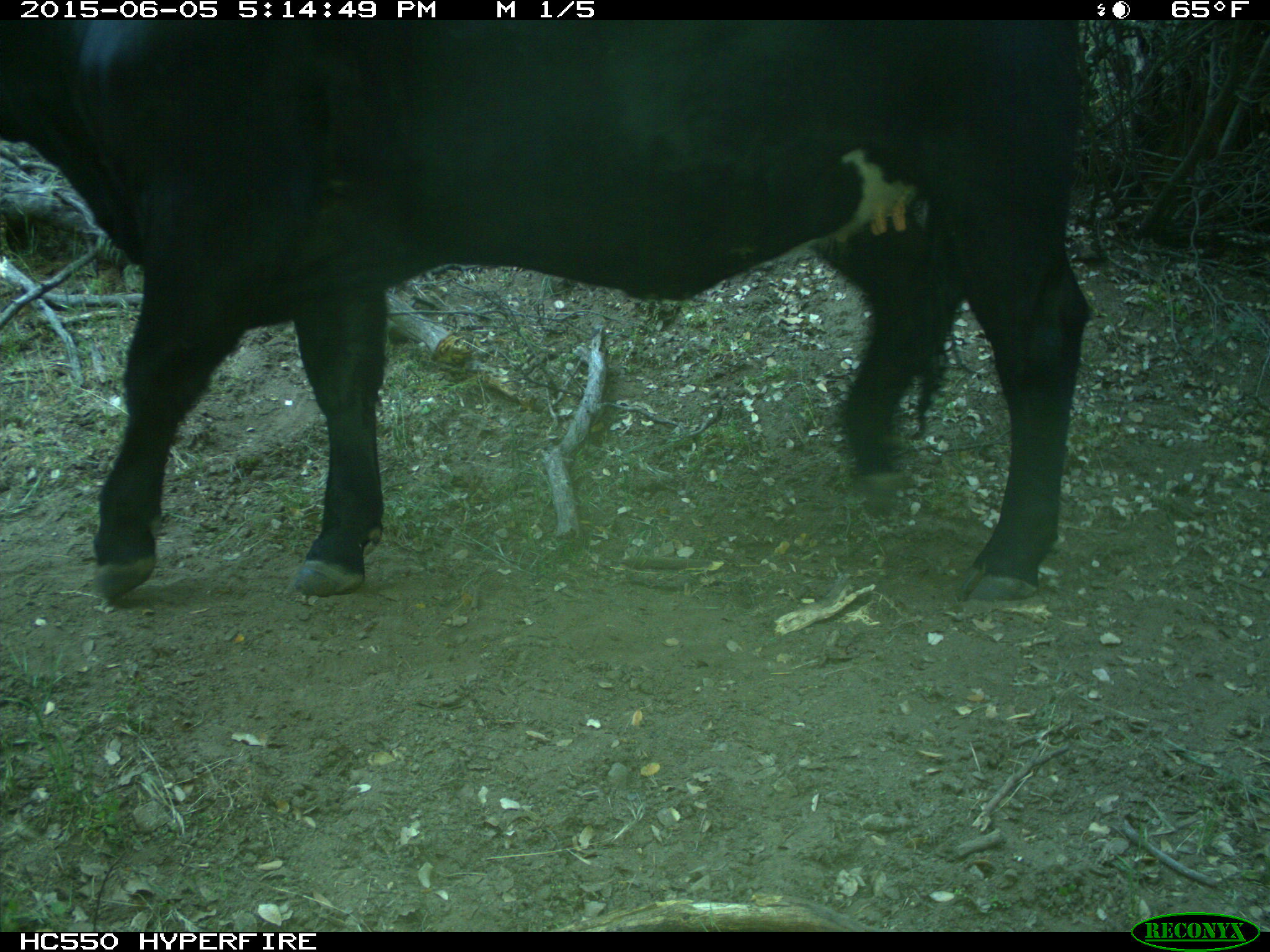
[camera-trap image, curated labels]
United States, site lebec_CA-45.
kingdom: Animalia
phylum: Chordata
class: Mammalia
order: Artiodactyla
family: Bovidae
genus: Bos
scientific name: Bos taurus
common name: domestic cow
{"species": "Bos taurus (domestic cow)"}